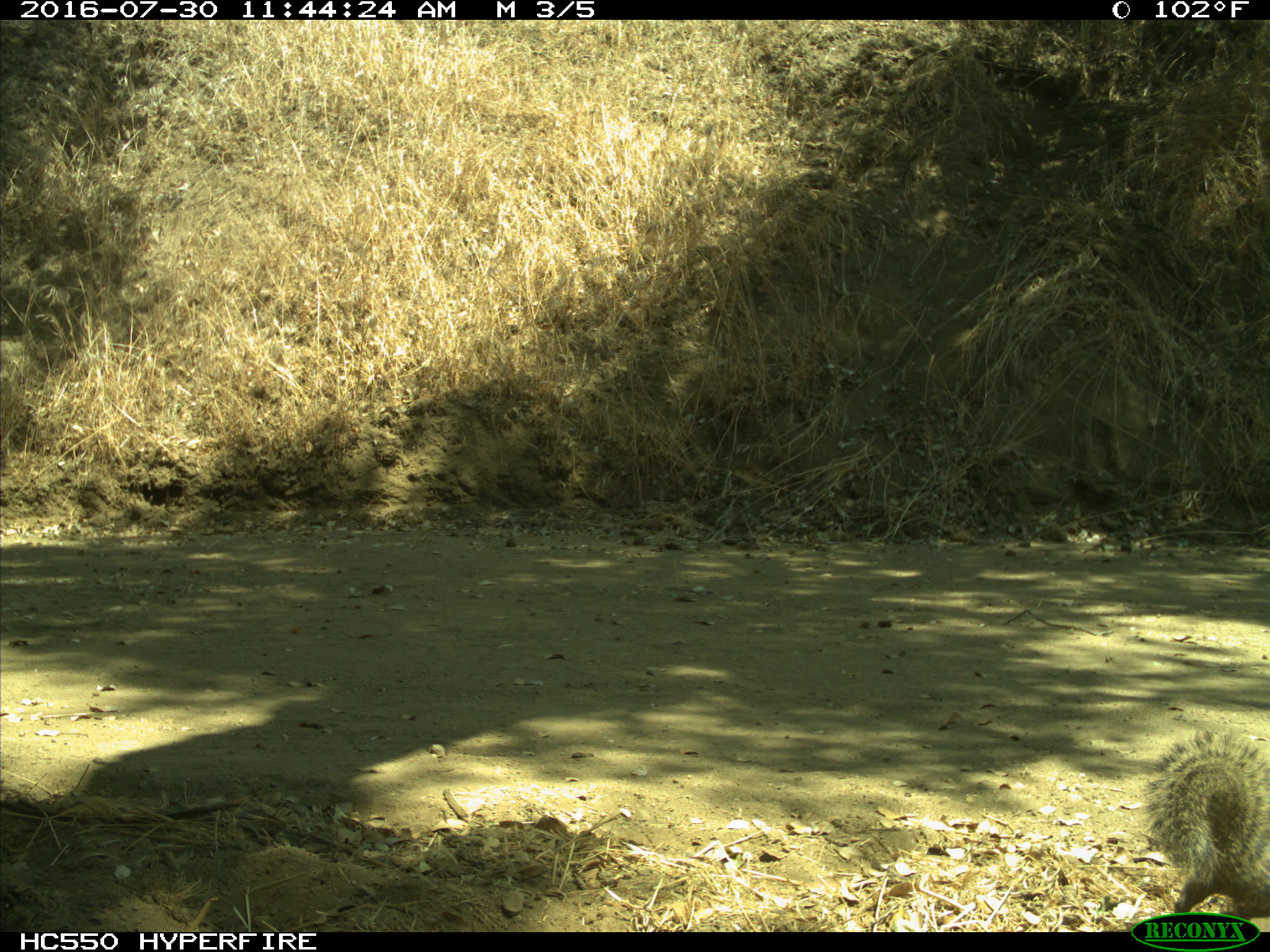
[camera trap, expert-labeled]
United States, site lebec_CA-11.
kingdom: Animalia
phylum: Chordata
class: Mammalia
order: Rodentia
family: Sciuridae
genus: Otospermophilus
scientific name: Otospermophilus beecheyi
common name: california ground squirrel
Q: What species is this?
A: Otospermophilus beecheyi (california ground squirrel).